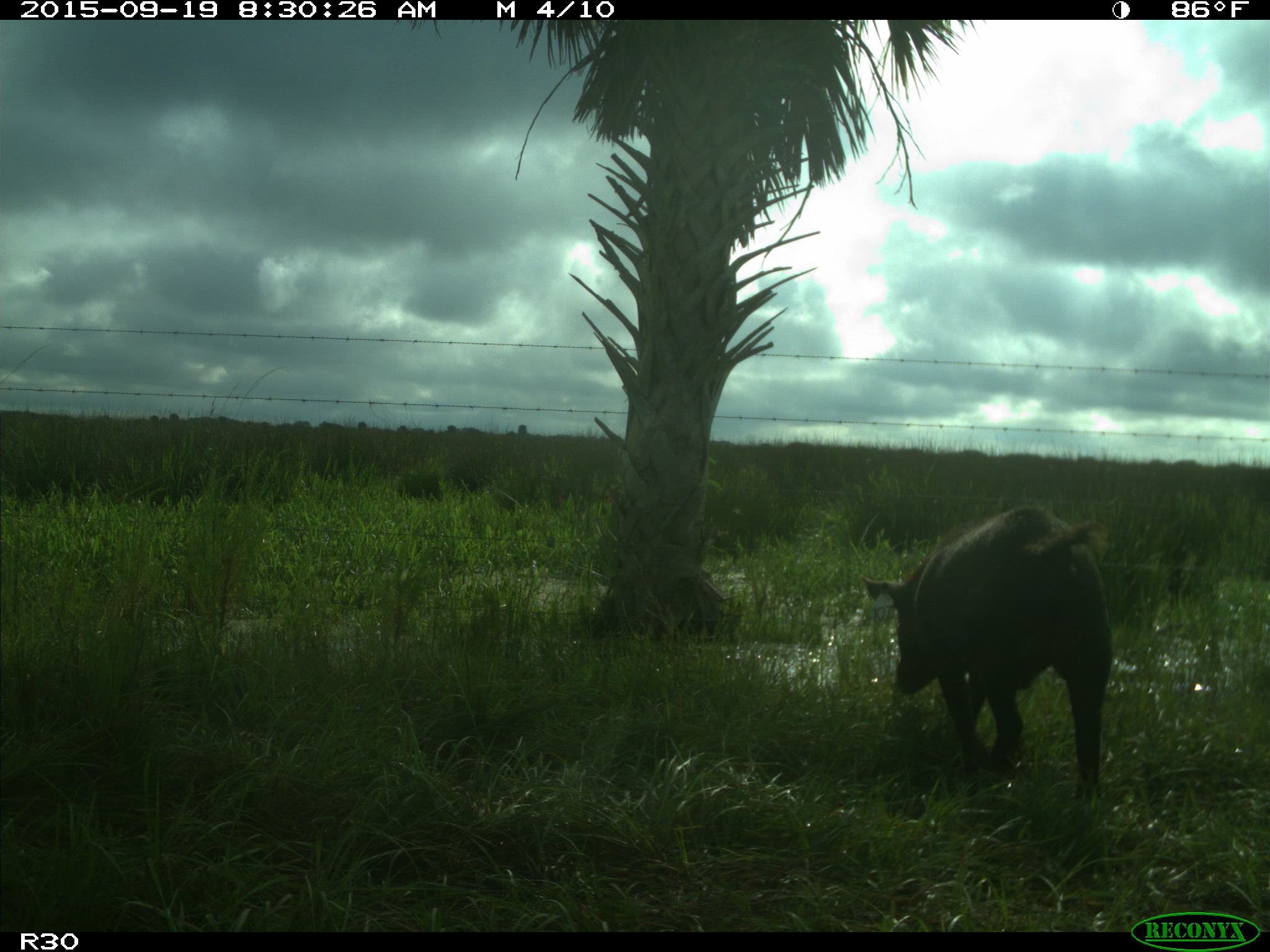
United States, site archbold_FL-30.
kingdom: Animalia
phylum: Chordata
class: Mammalia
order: Artiodactyla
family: Suidae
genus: Sus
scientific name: Sus scrofa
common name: wild boar